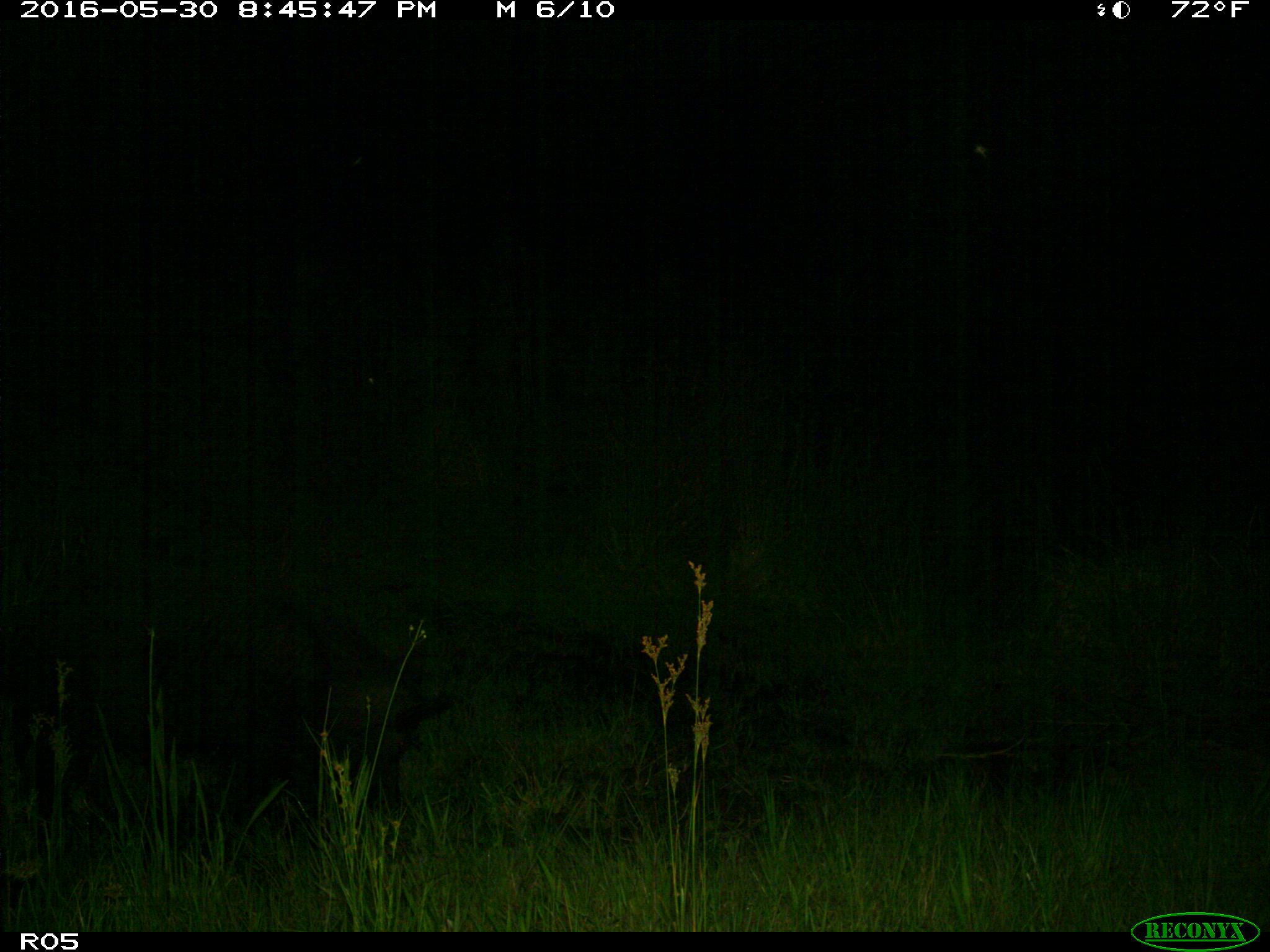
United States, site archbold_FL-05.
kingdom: Animalia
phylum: Chordata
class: Mammalia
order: Artiodactyla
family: Suidae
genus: Sus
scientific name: Sus scrofa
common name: wild boar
Sus scrofa (wild boar).